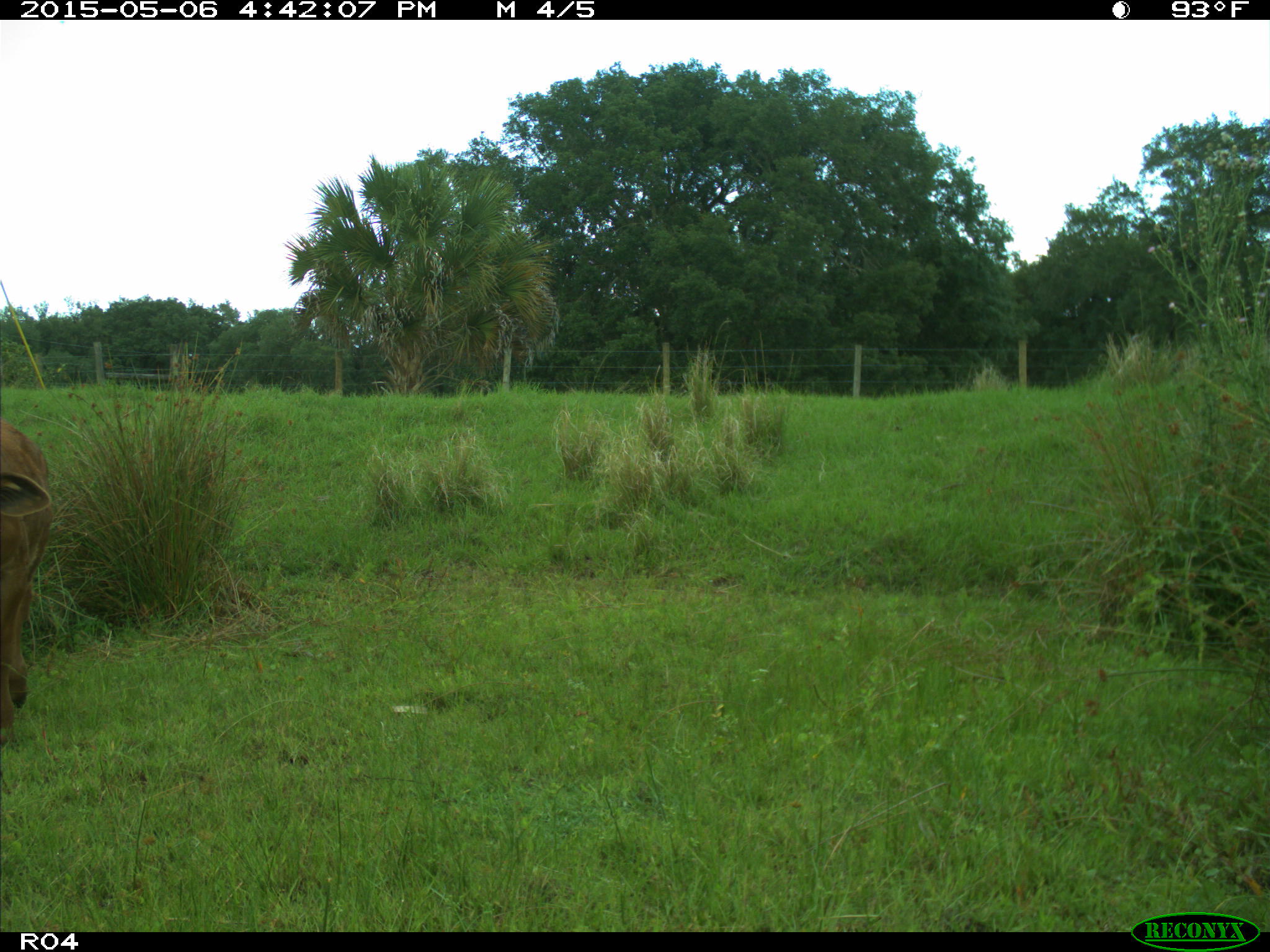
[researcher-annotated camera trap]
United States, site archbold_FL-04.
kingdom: Animalia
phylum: Chordata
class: Mammalia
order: Artiodactyla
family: Bovidae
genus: Bos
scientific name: Bos taurus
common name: domestic cow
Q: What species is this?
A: Bos taurus (domestic cow).